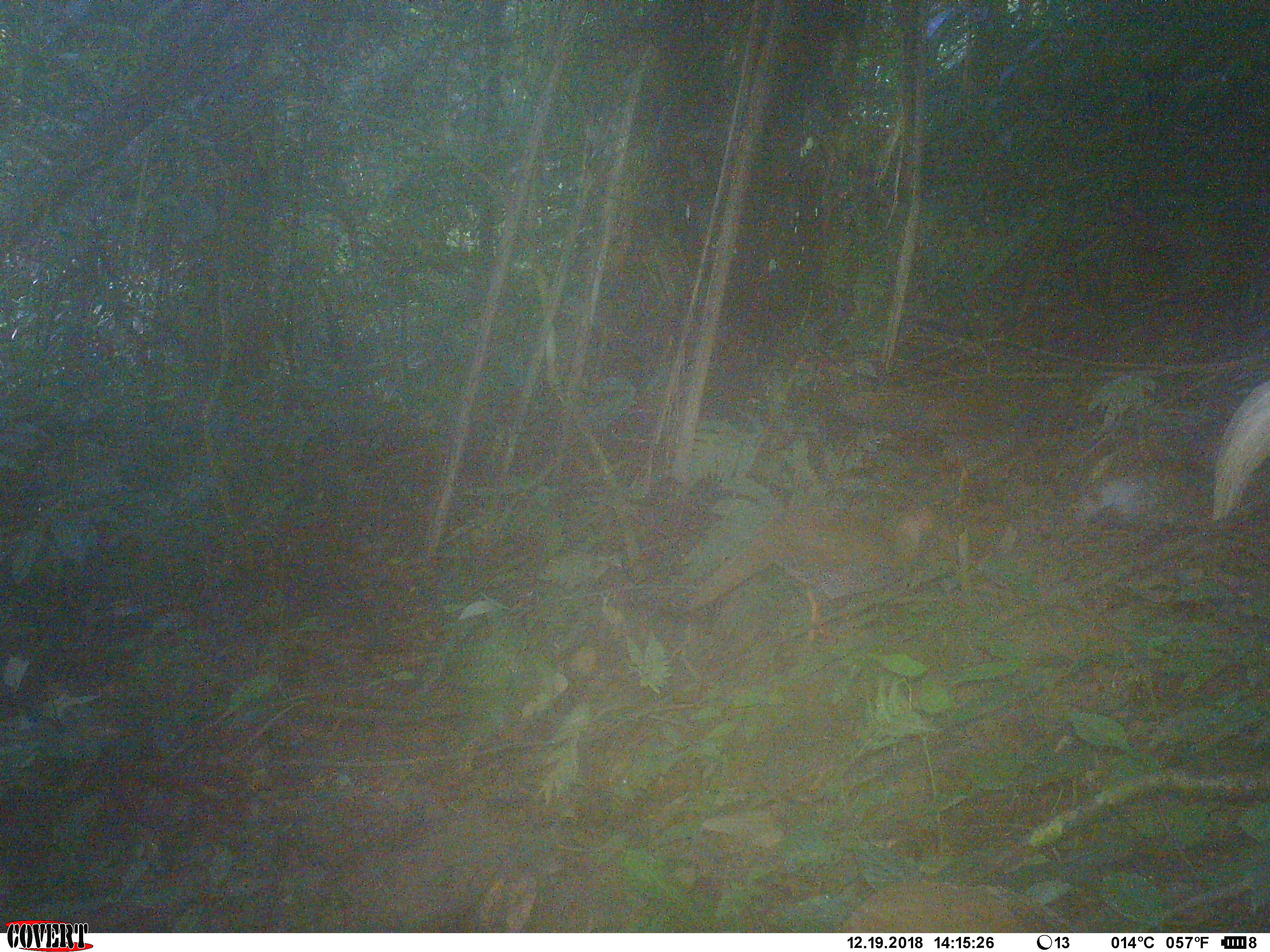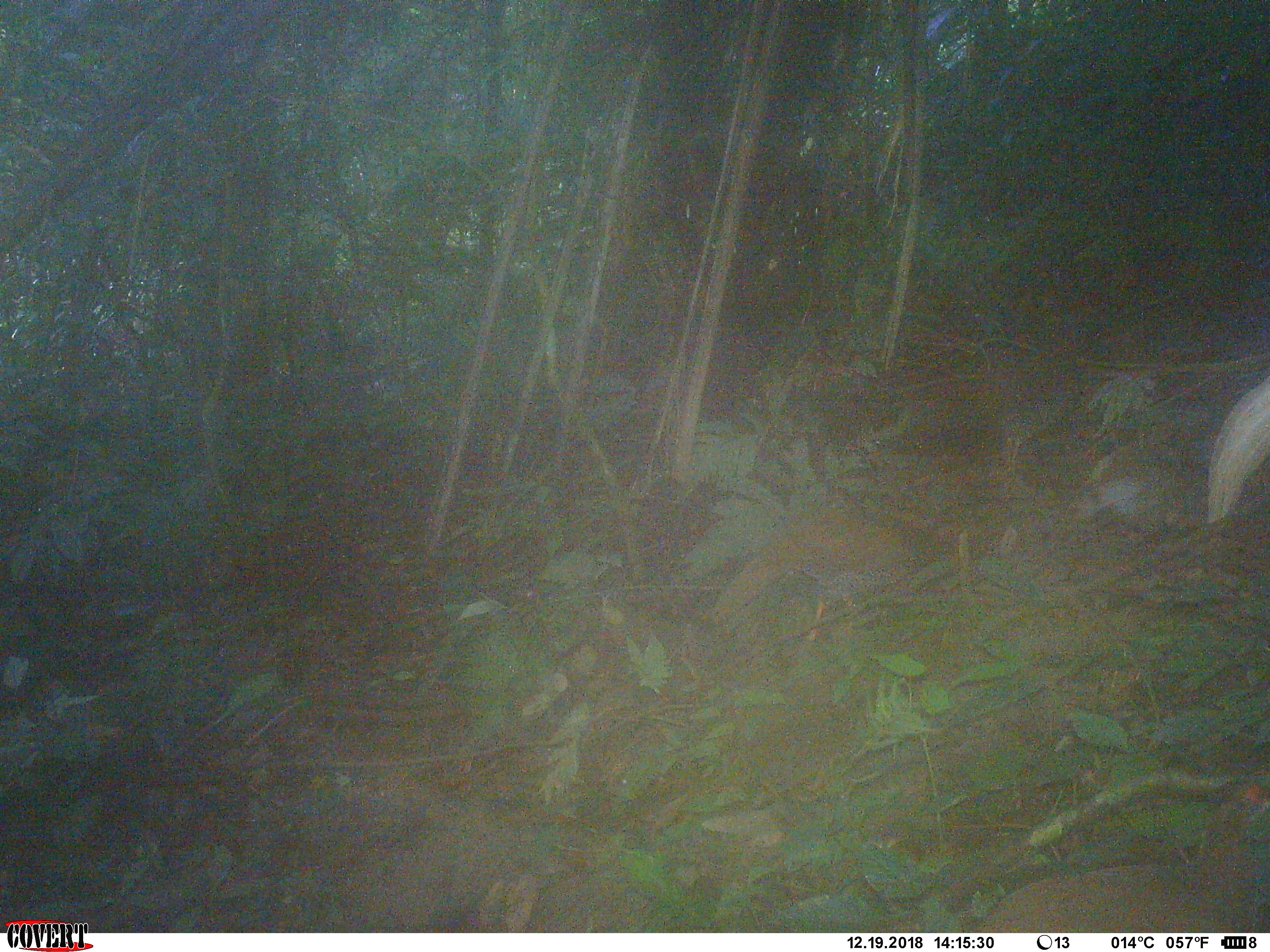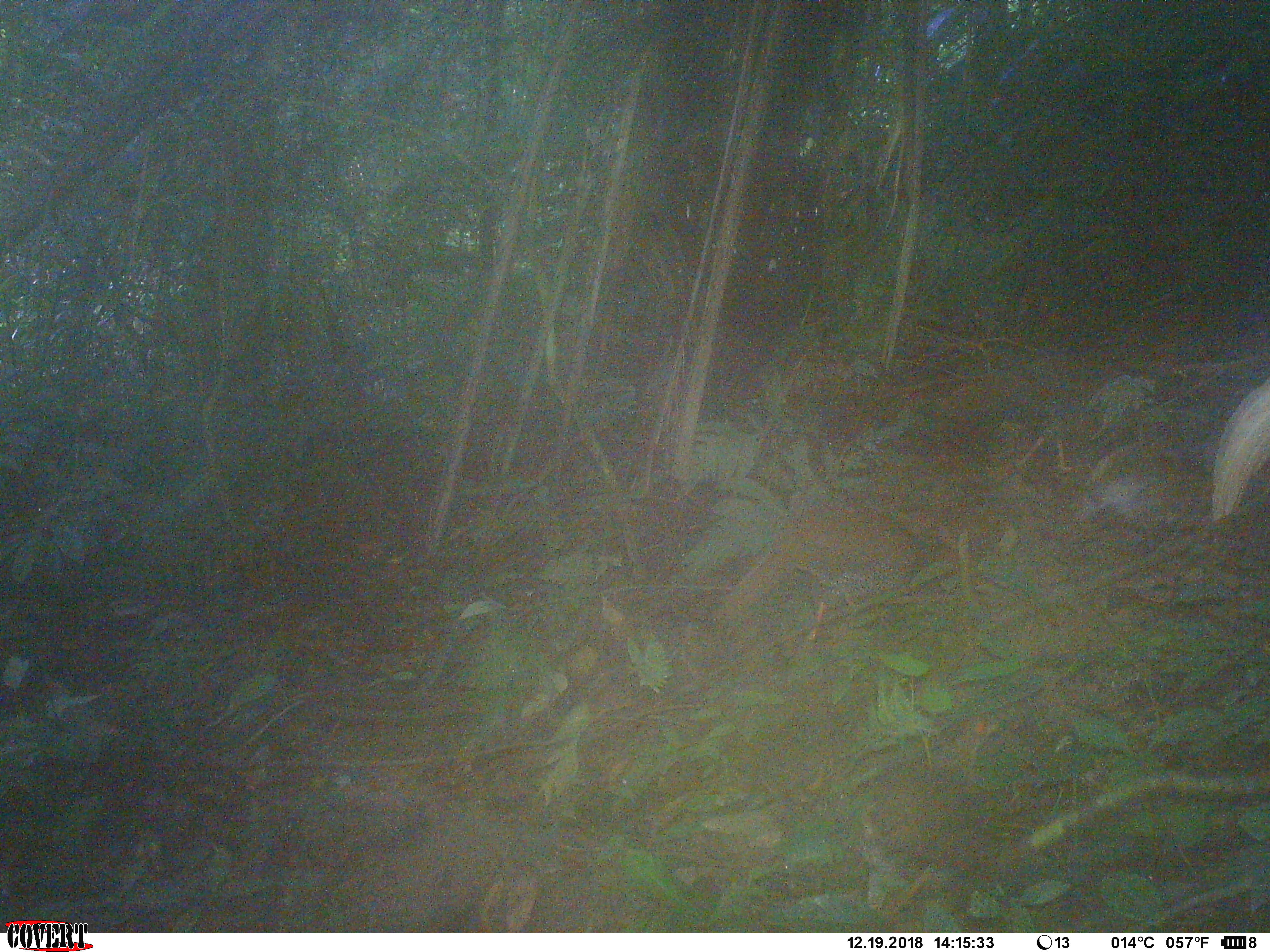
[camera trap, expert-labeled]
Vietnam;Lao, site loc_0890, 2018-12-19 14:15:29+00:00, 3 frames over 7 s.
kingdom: Animalia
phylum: Chordata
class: Aves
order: Galliformes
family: Phasianidae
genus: Lophura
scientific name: Lophura nycthemera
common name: silver pheasant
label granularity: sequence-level